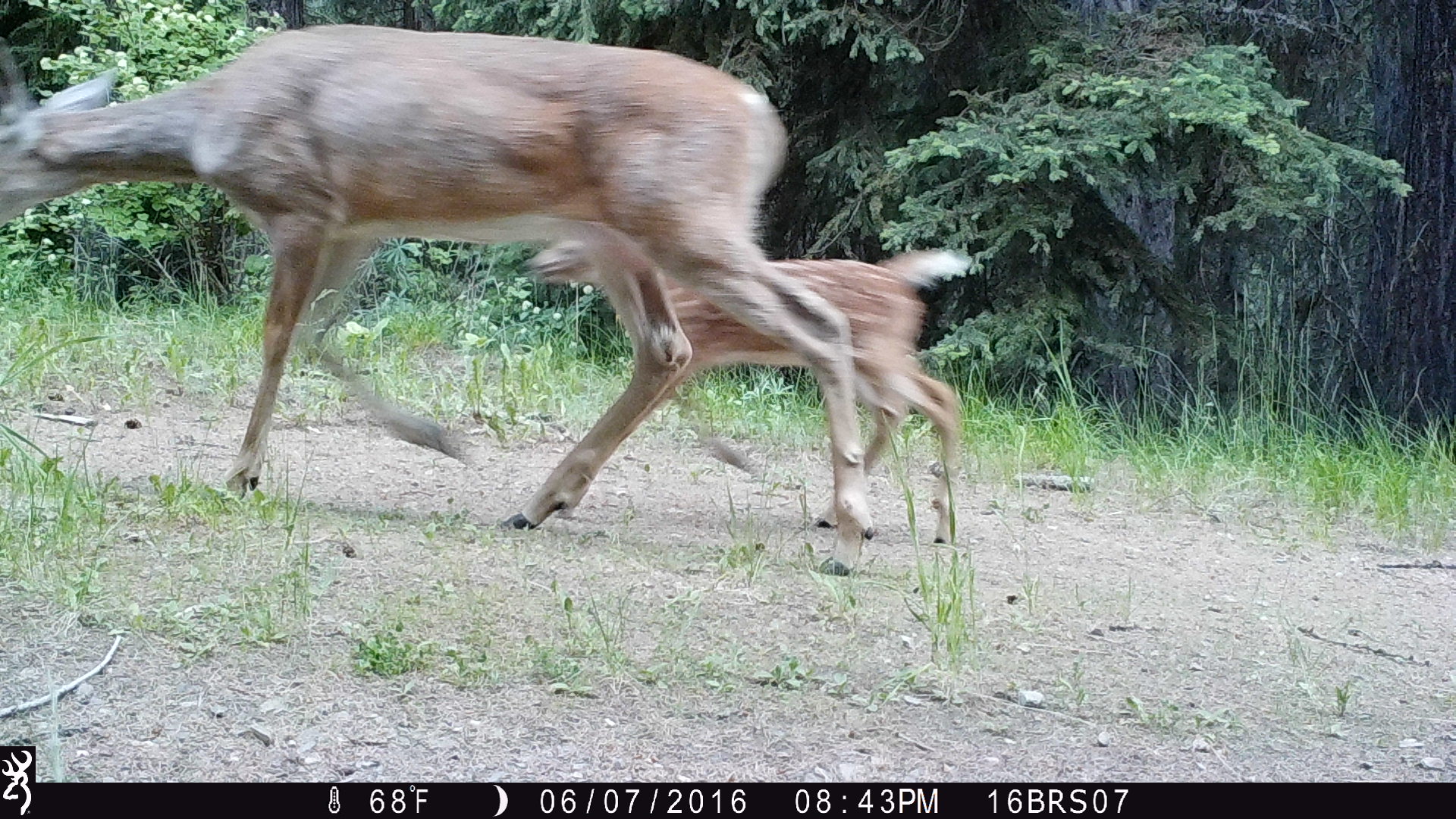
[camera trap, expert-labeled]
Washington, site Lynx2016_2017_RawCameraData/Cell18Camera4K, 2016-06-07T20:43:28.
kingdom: Animalia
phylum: Chordata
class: Mammalia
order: Artiodactyla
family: Cervidae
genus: Odocoileus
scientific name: Odocoileus virginianus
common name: white-tailed deer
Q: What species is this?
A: Odocoileus virginianus (white-tailed deer).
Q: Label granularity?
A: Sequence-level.